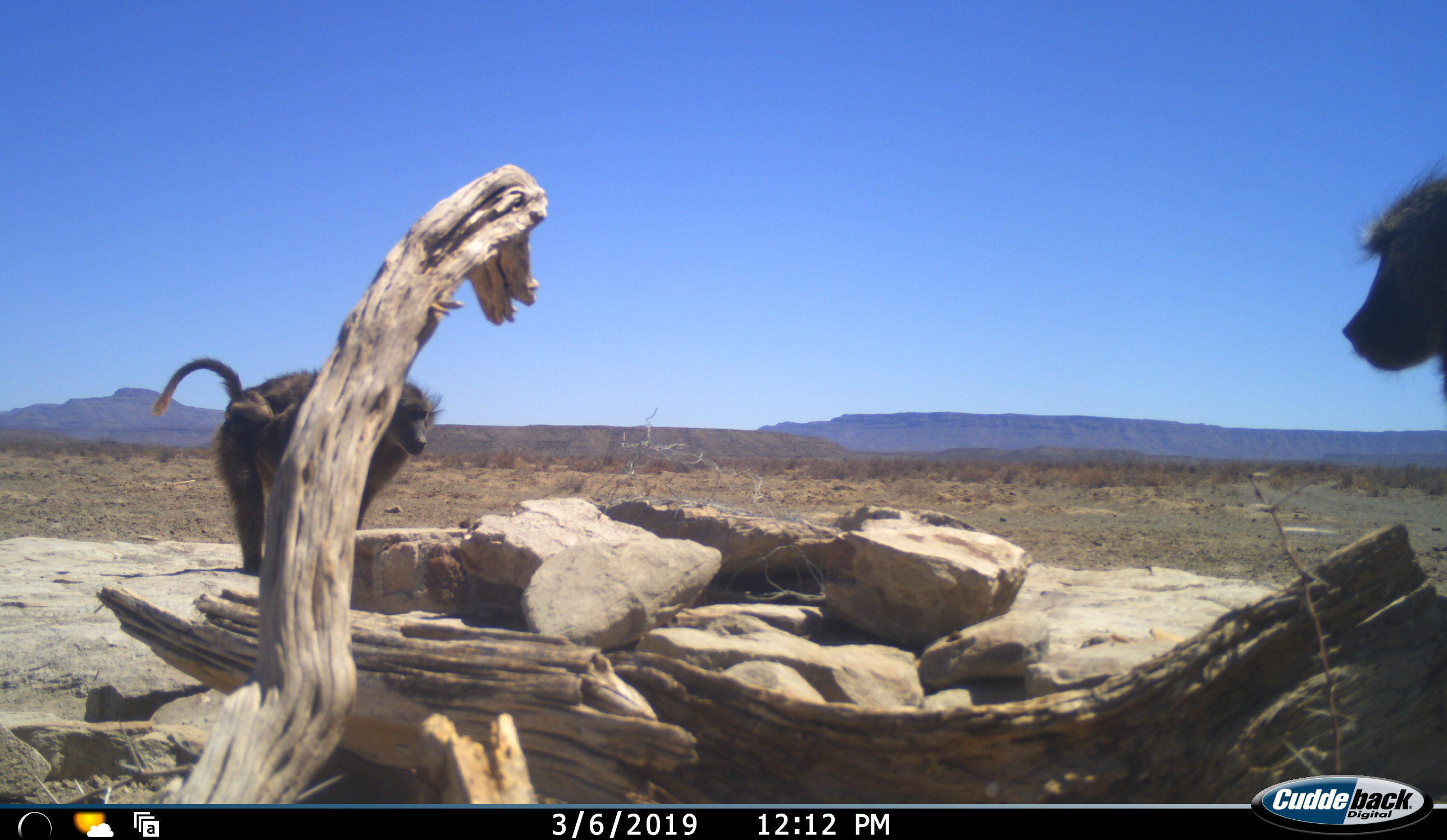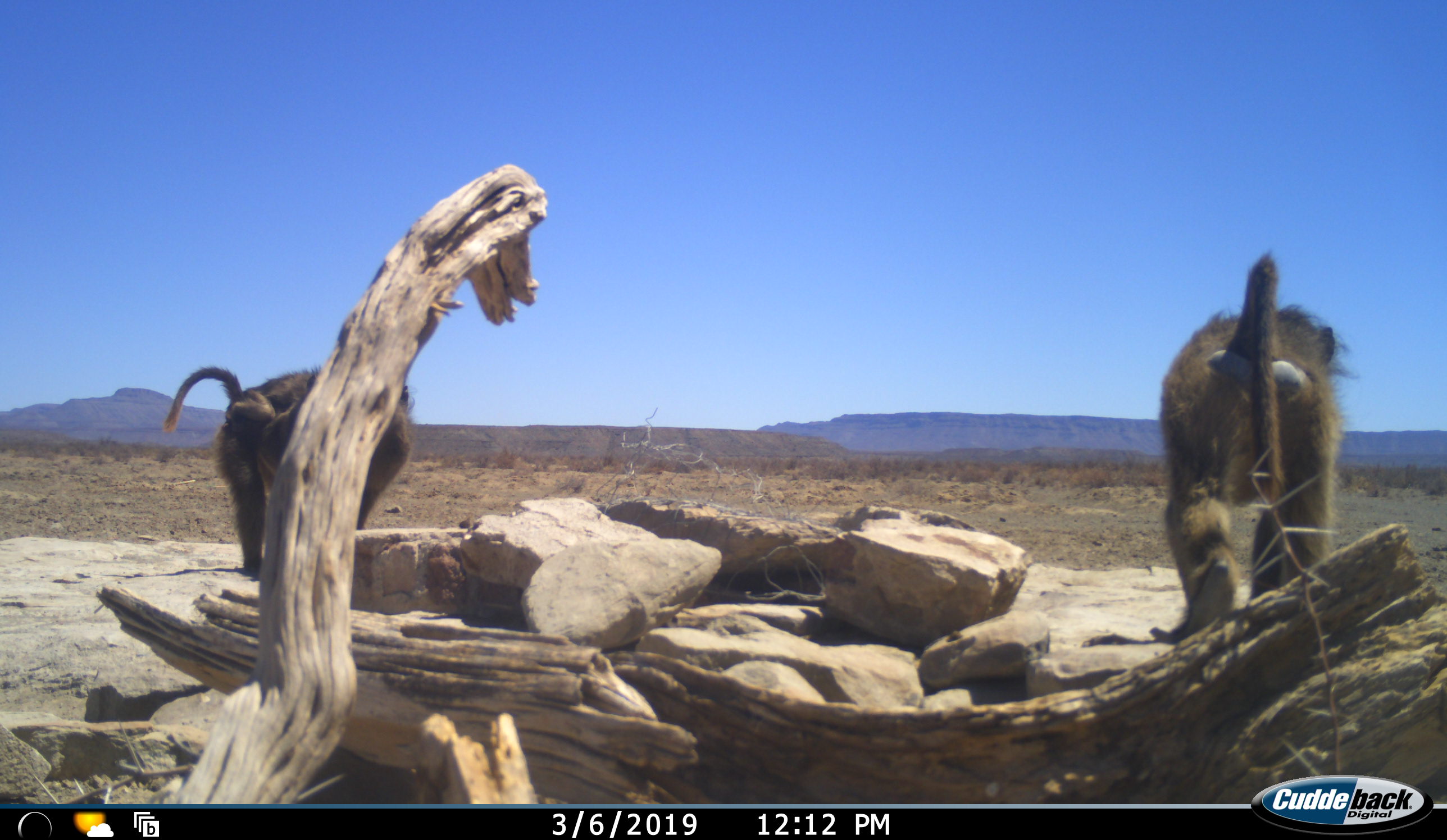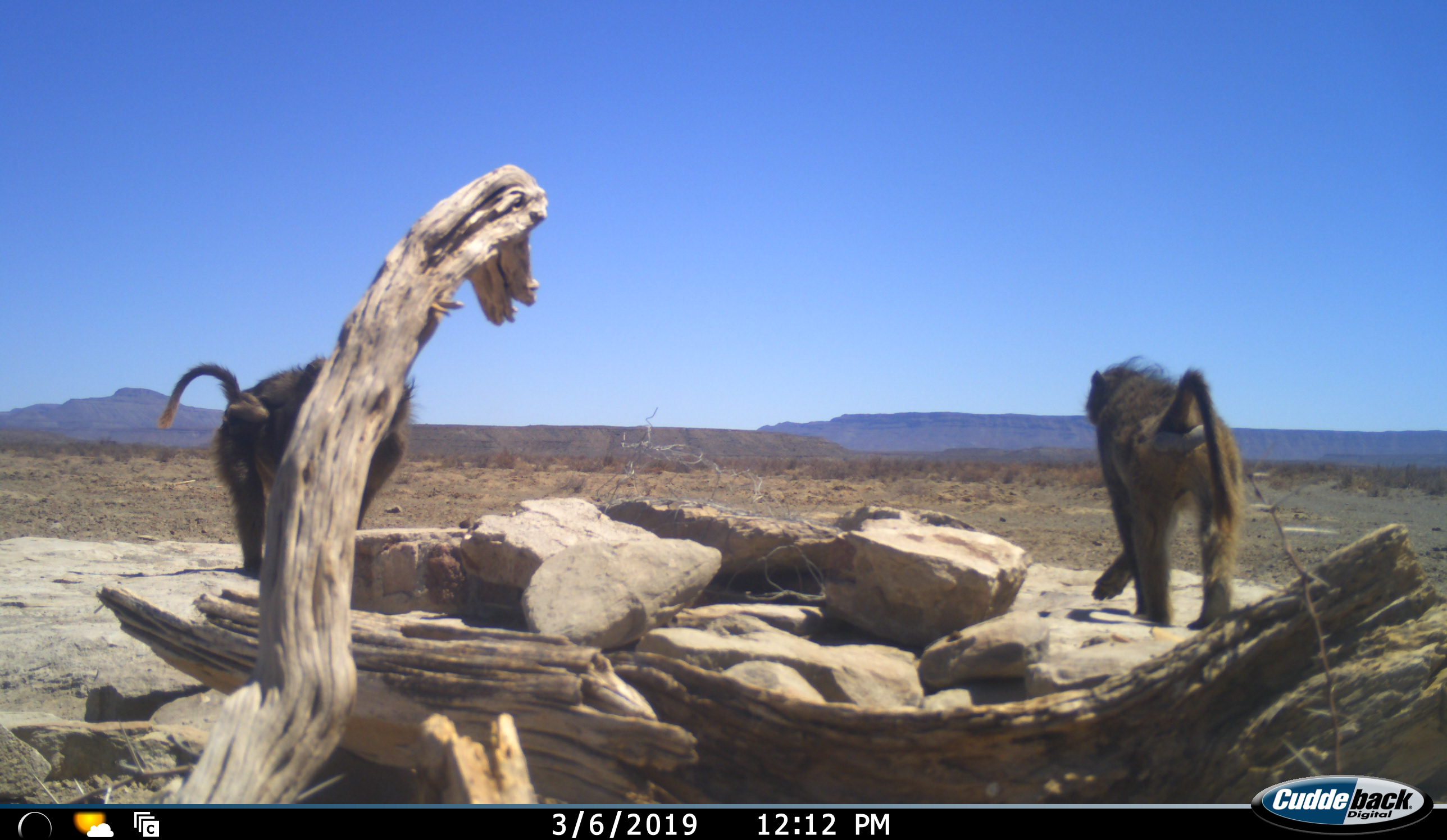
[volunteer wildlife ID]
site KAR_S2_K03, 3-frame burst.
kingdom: Animalia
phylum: Chordata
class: Mammalia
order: Primates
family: Cercopithecidae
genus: Papio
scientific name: Papio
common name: baboon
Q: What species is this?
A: Baboon (Papio).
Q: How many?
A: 2.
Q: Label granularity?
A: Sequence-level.